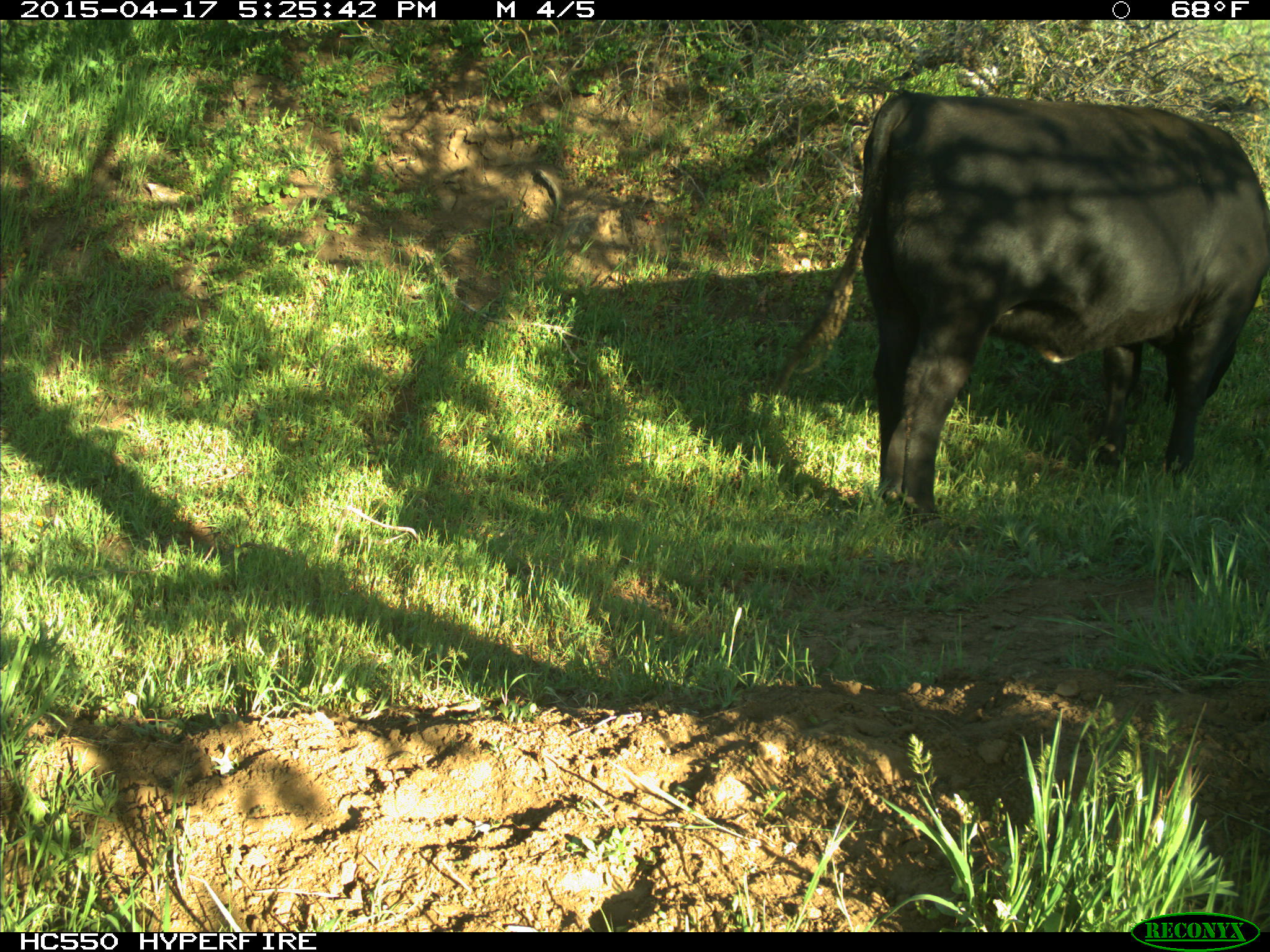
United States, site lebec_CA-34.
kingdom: Animalia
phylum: Chordata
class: Mammalia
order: Artiodactyla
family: Bovidae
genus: Bos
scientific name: Bos taurus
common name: domestic cow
Bos taurus (domestic cow).